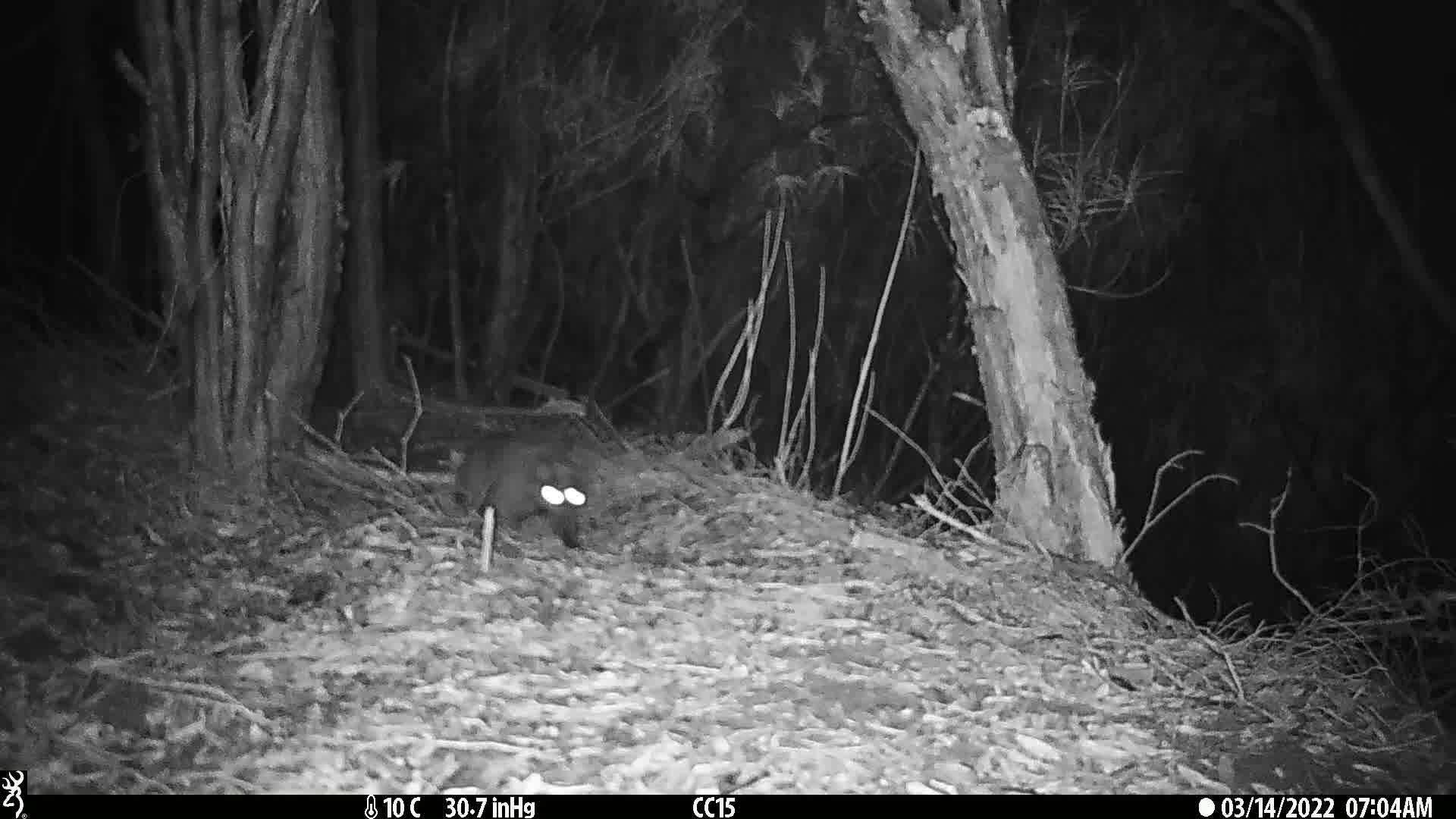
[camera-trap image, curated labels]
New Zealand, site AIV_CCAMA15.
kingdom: Animalia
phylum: Chordata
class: Mammalia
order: Carnivora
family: Felidae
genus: Felis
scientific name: Felis catus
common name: domestic cat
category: cat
Cat (domestic cat) (Felis catus).